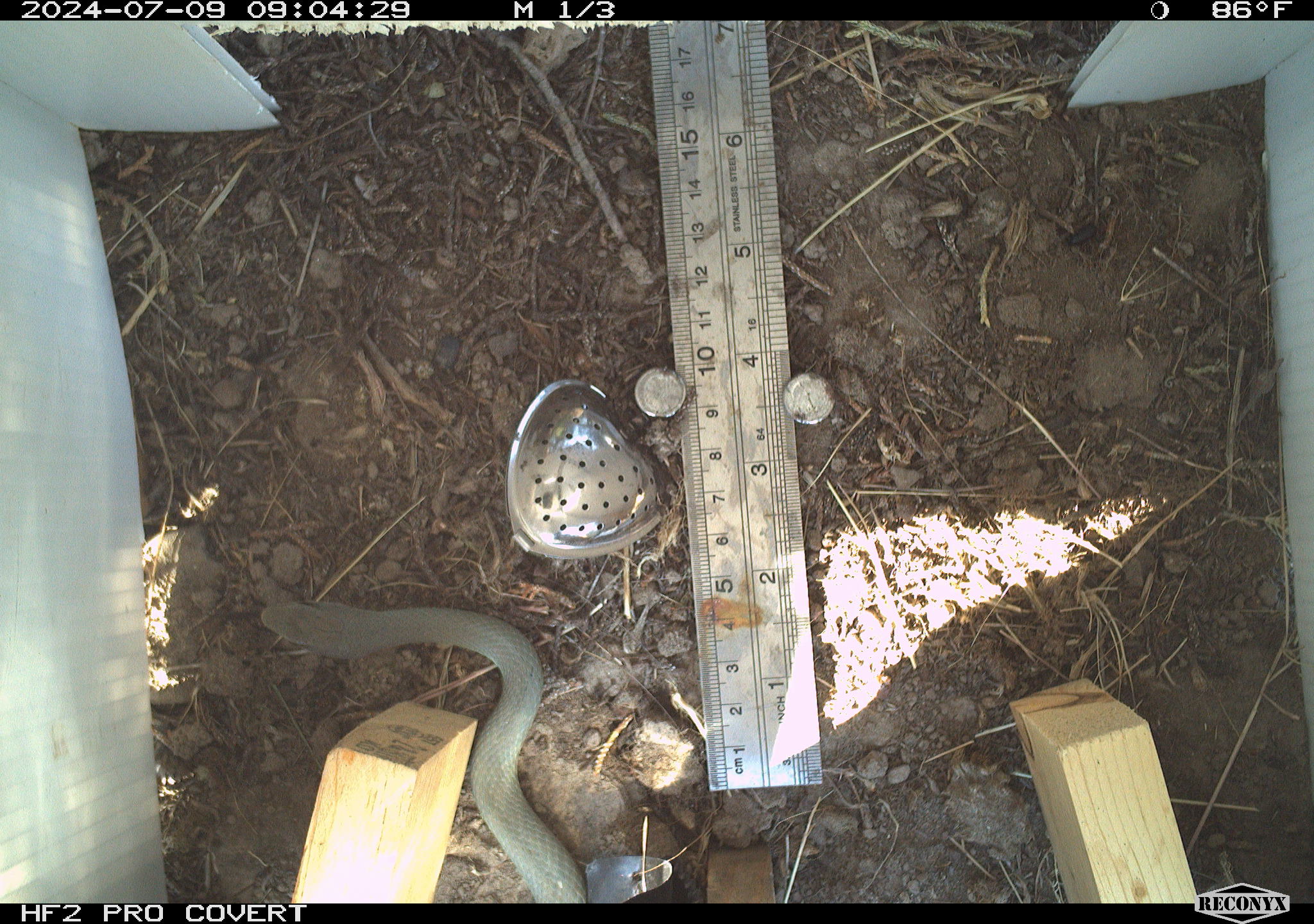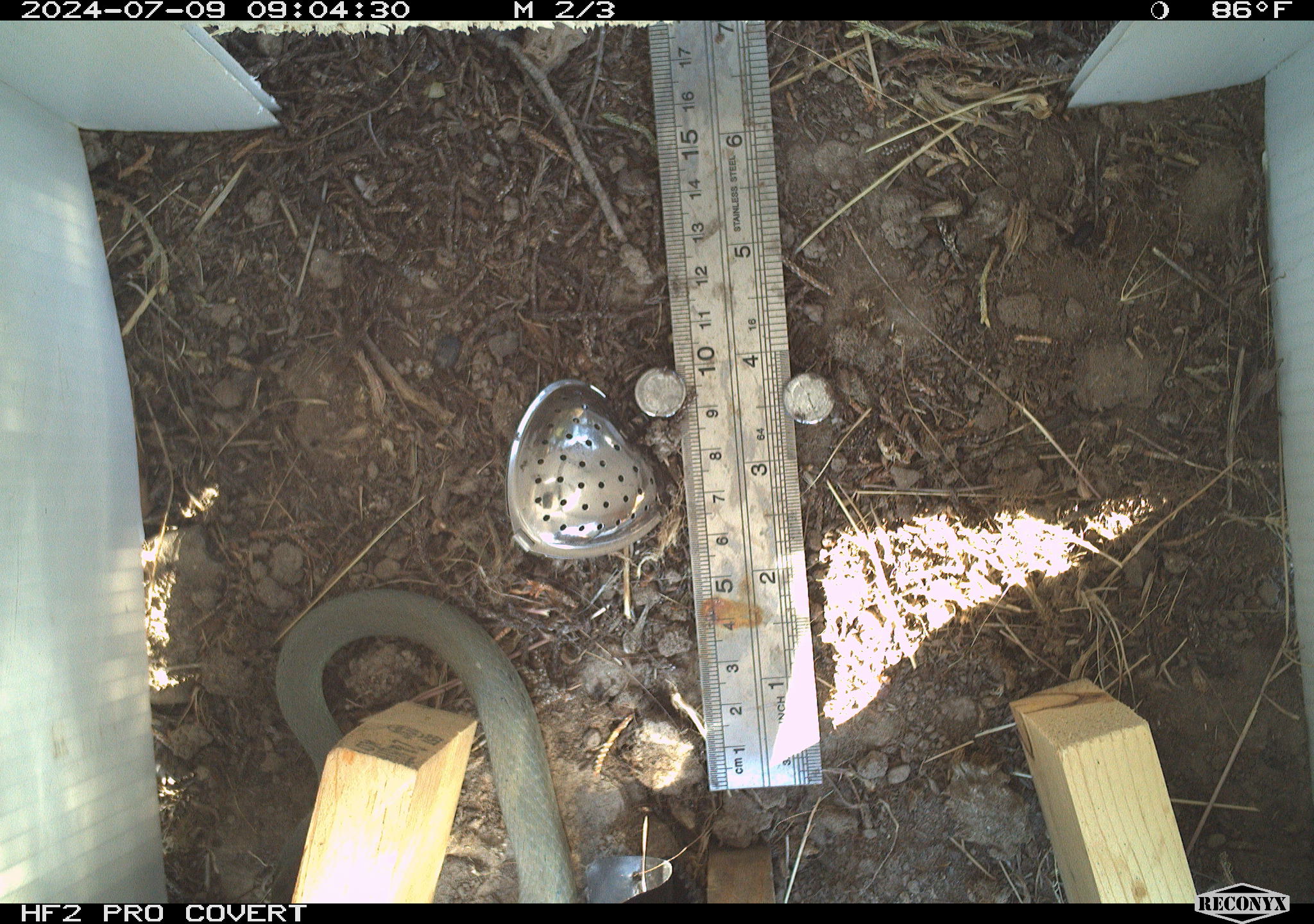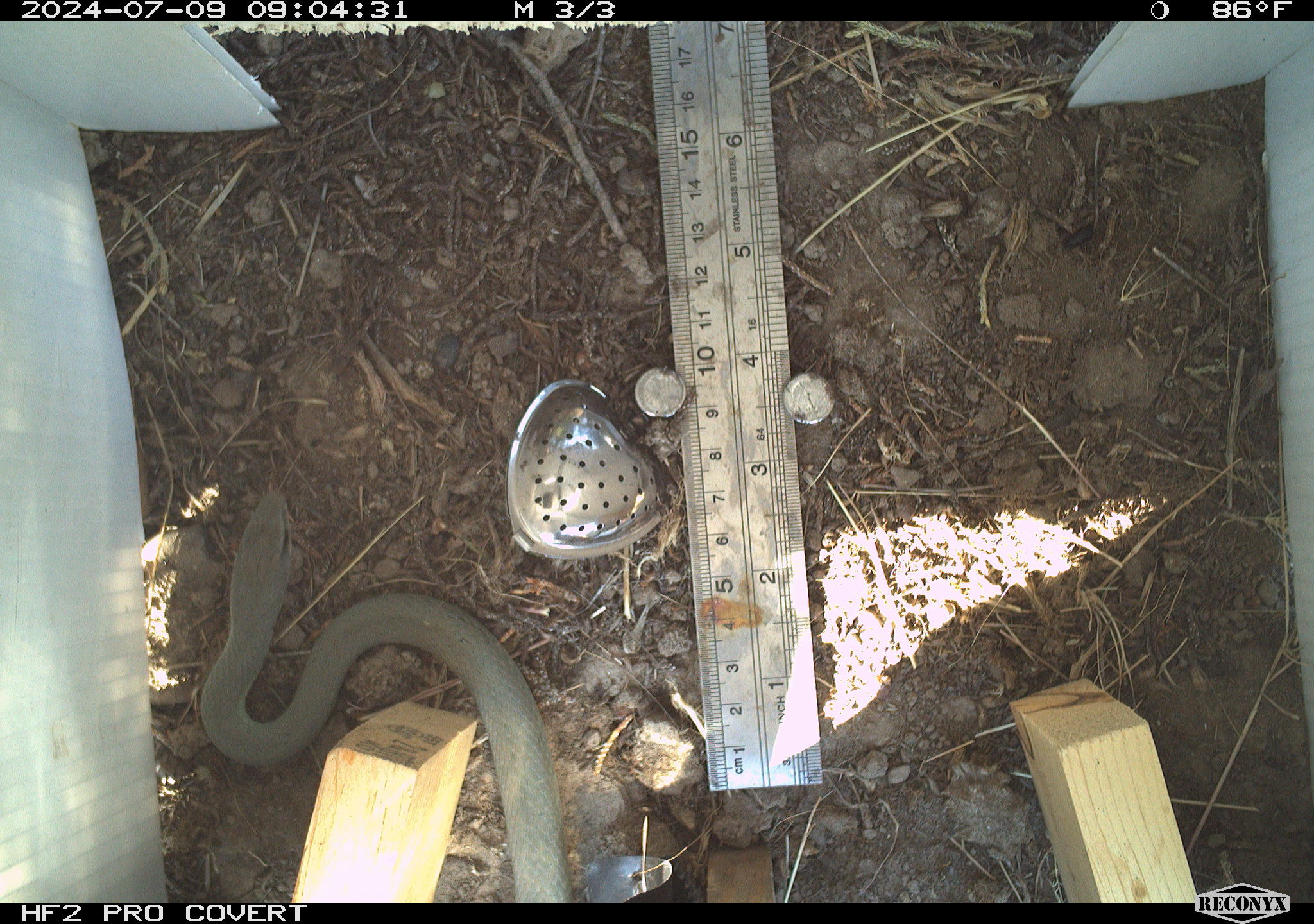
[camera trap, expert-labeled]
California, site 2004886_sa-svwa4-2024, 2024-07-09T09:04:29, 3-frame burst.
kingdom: Animalia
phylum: Chordata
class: Reptilia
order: Squamata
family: Colubridae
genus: Coluber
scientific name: Coluber constrictor mormon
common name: western yellow-bellied racer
Western yellow-bellied racer (Coluber constrictor mormon).